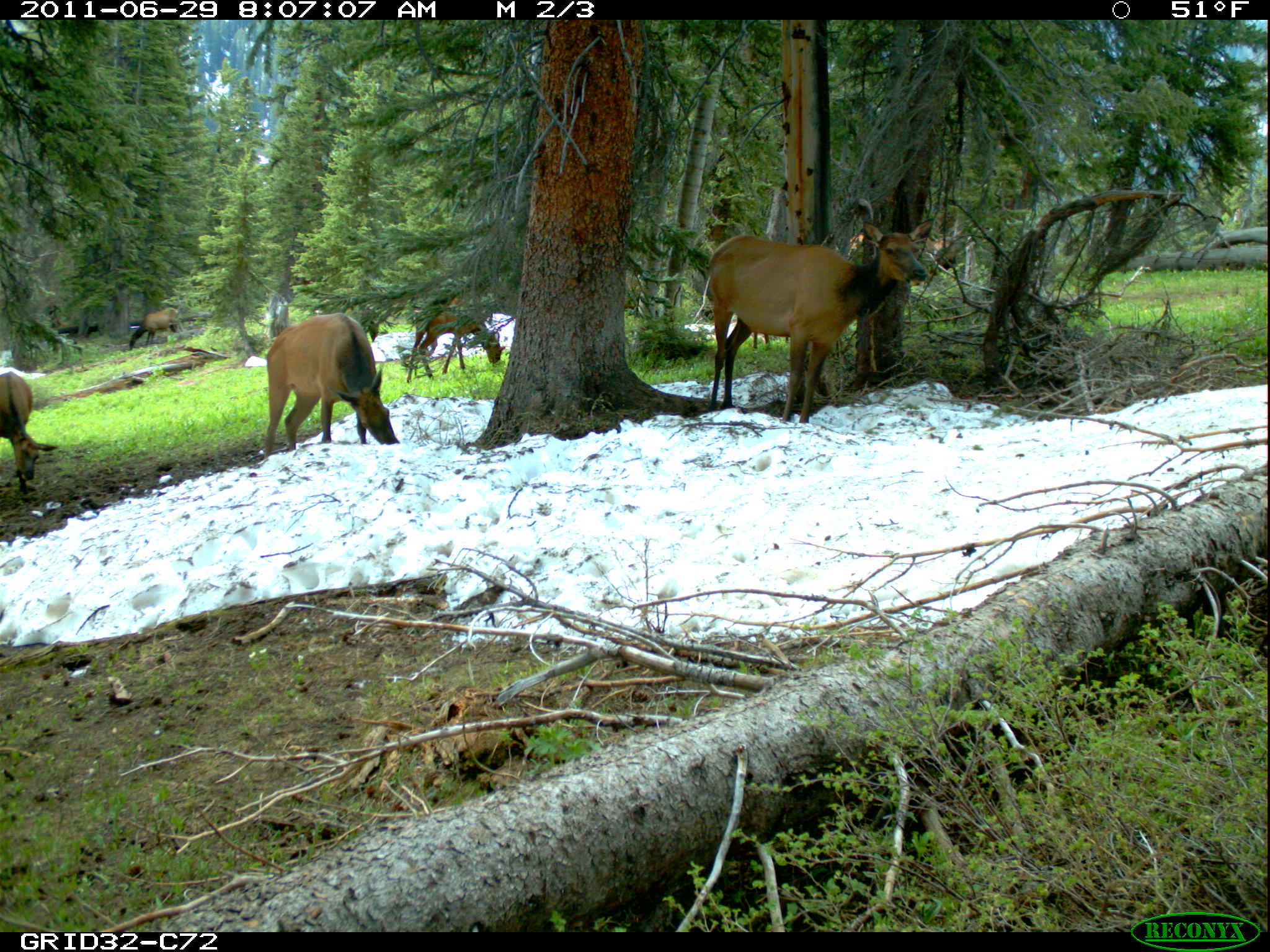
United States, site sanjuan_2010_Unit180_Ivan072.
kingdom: Animalia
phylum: Chordata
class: Mammalia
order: Artiodactyla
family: Cervidae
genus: Cervus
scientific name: Cervus elaphus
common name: red deer